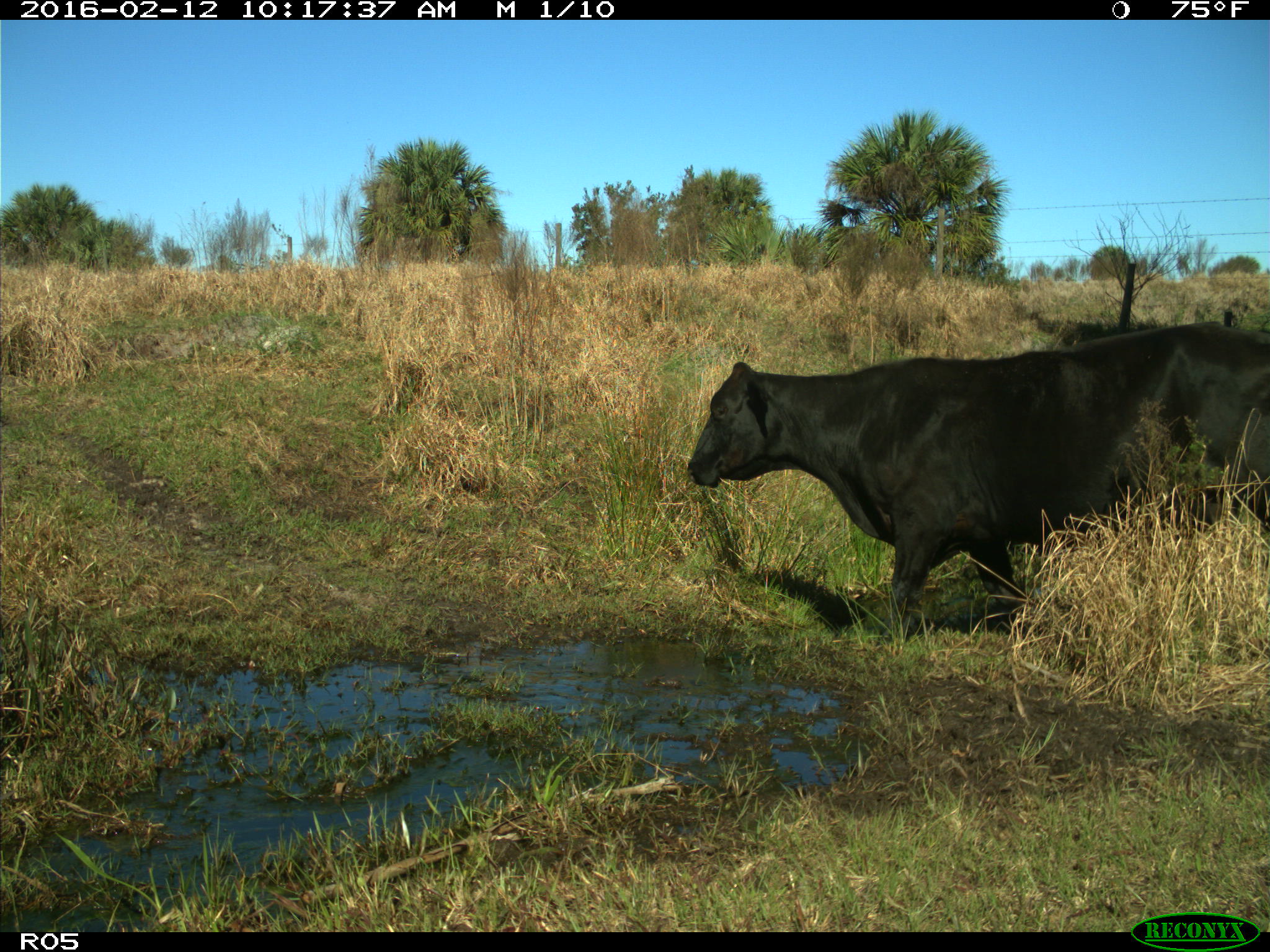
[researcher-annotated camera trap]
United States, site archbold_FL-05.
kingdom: Animalia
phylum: Chordata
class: Mammalia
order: Artiodactyla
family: Bovidae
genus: Bos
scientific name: Bos taurus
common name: domestic cow